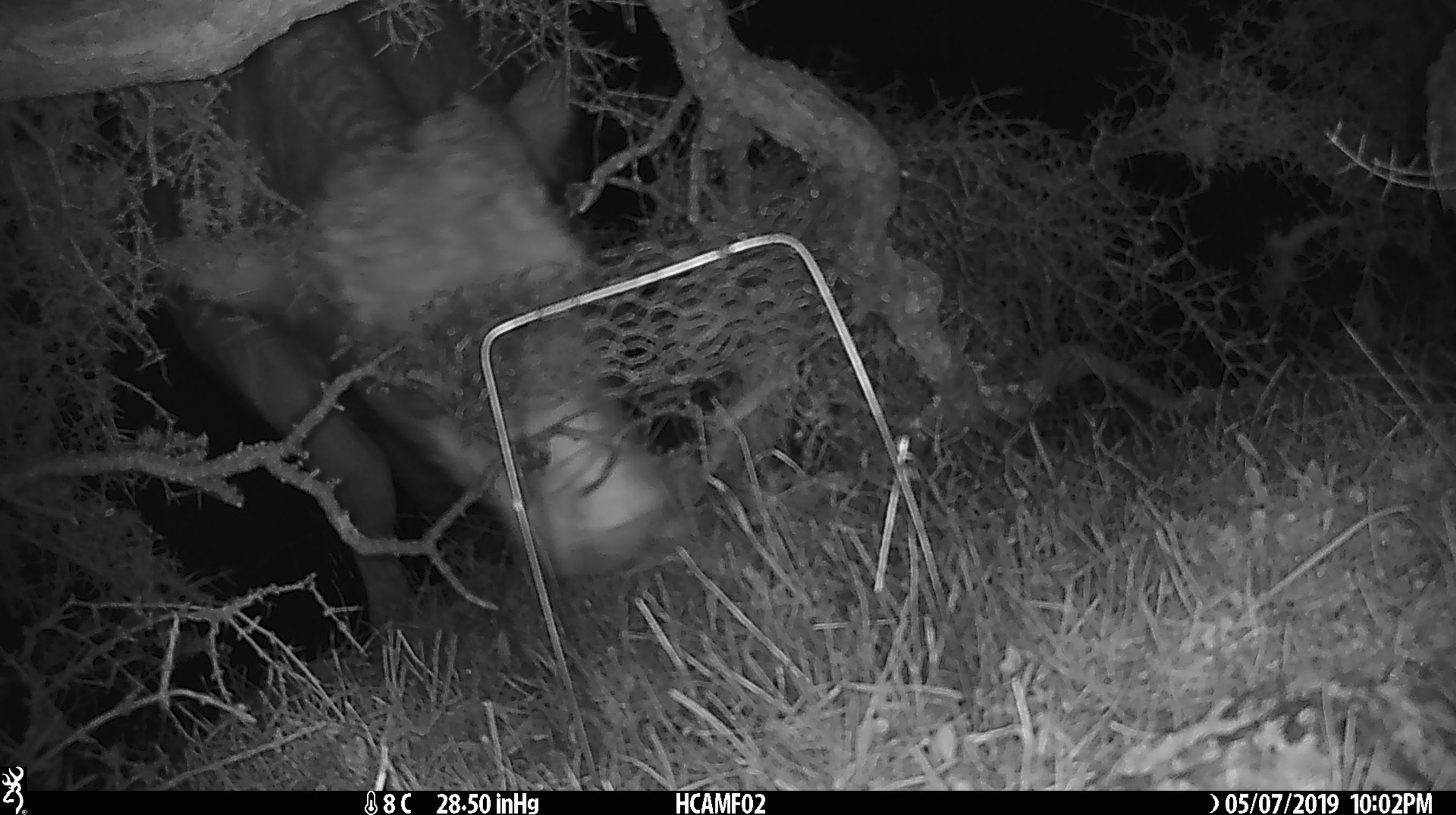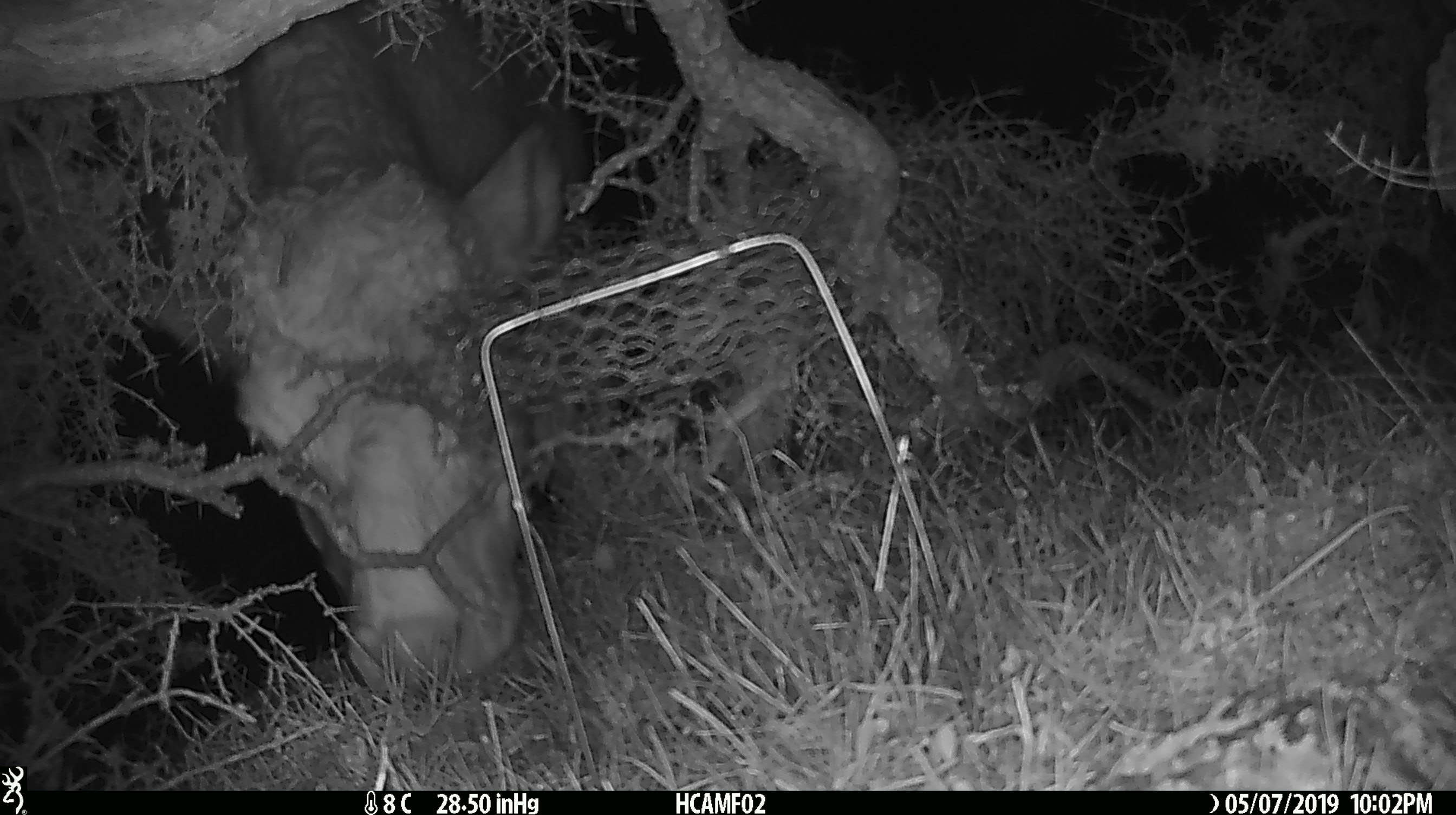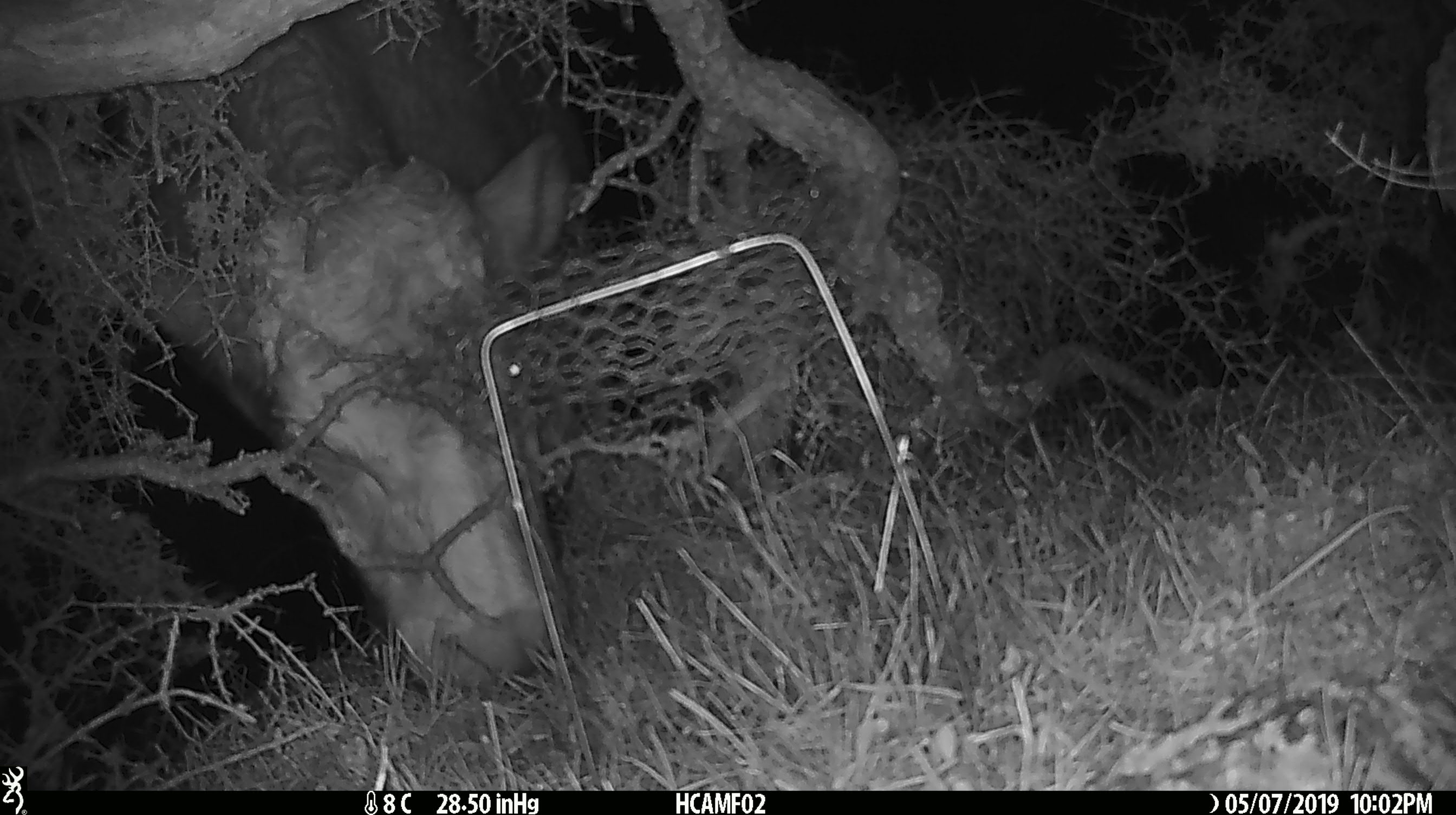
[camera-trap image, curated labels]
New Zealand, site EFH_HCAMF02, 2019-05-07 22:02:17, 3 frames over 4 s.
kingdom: Animalia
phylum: Chordata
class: Mammalia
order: Artiodactyla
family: Bovidae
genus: Bos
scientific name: Bos taurus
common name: domestic cow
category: cow